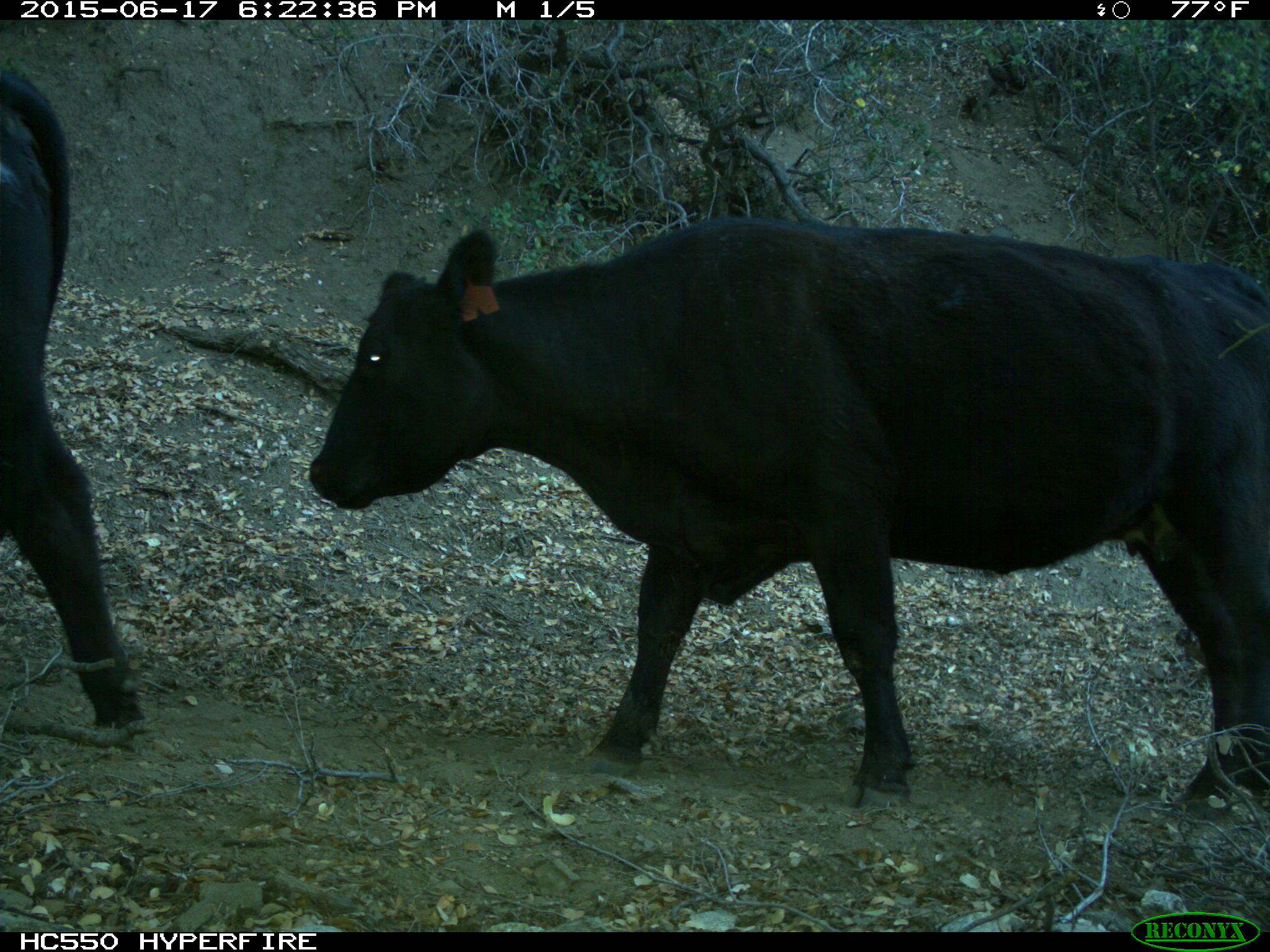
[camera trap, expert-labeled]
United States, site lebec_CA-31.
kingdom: Animalia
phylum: Chordata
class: Mammalia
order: Artiodactyla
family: Bovidae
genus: Bos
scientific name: Bos taurus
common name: domestic cow